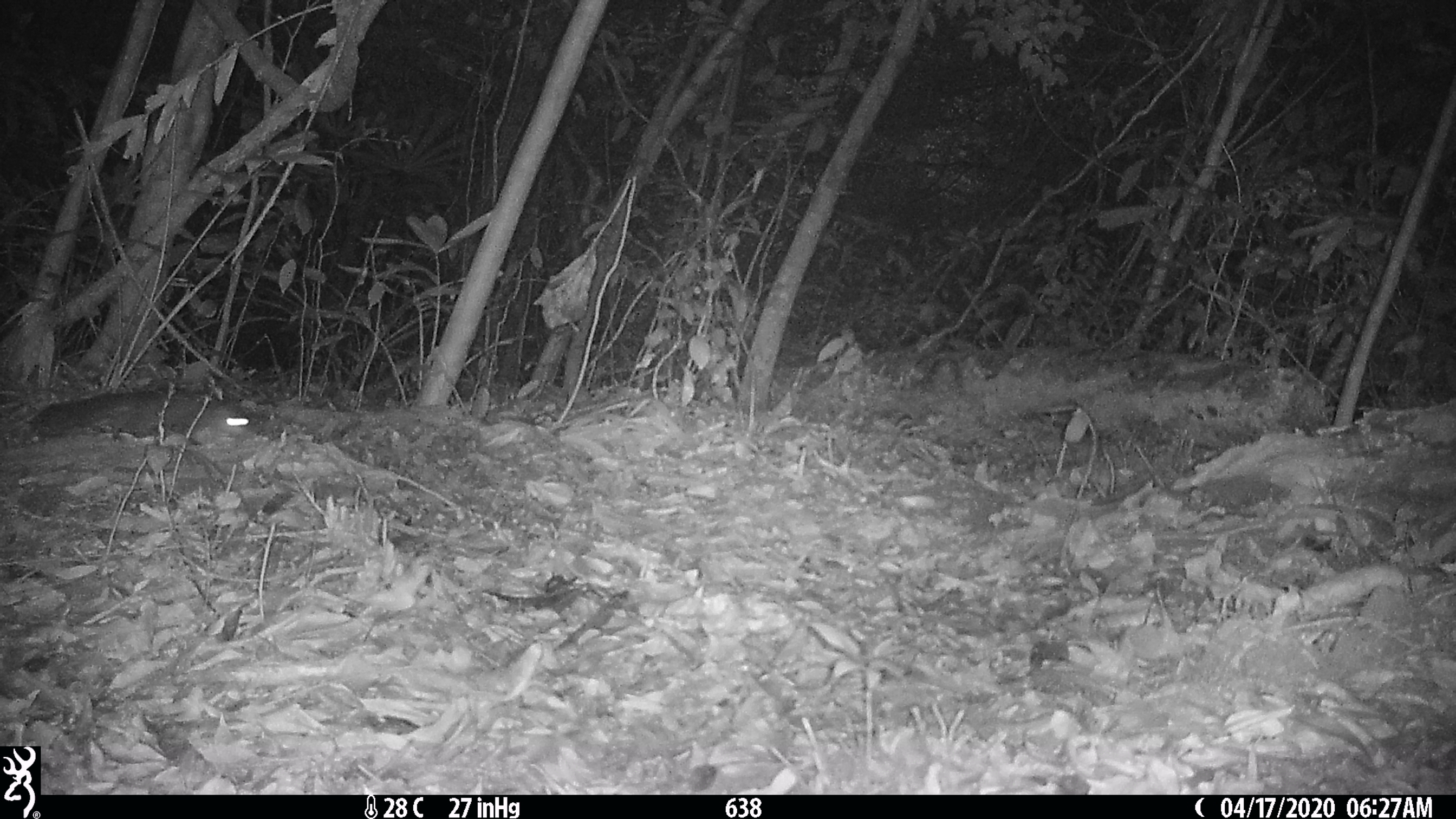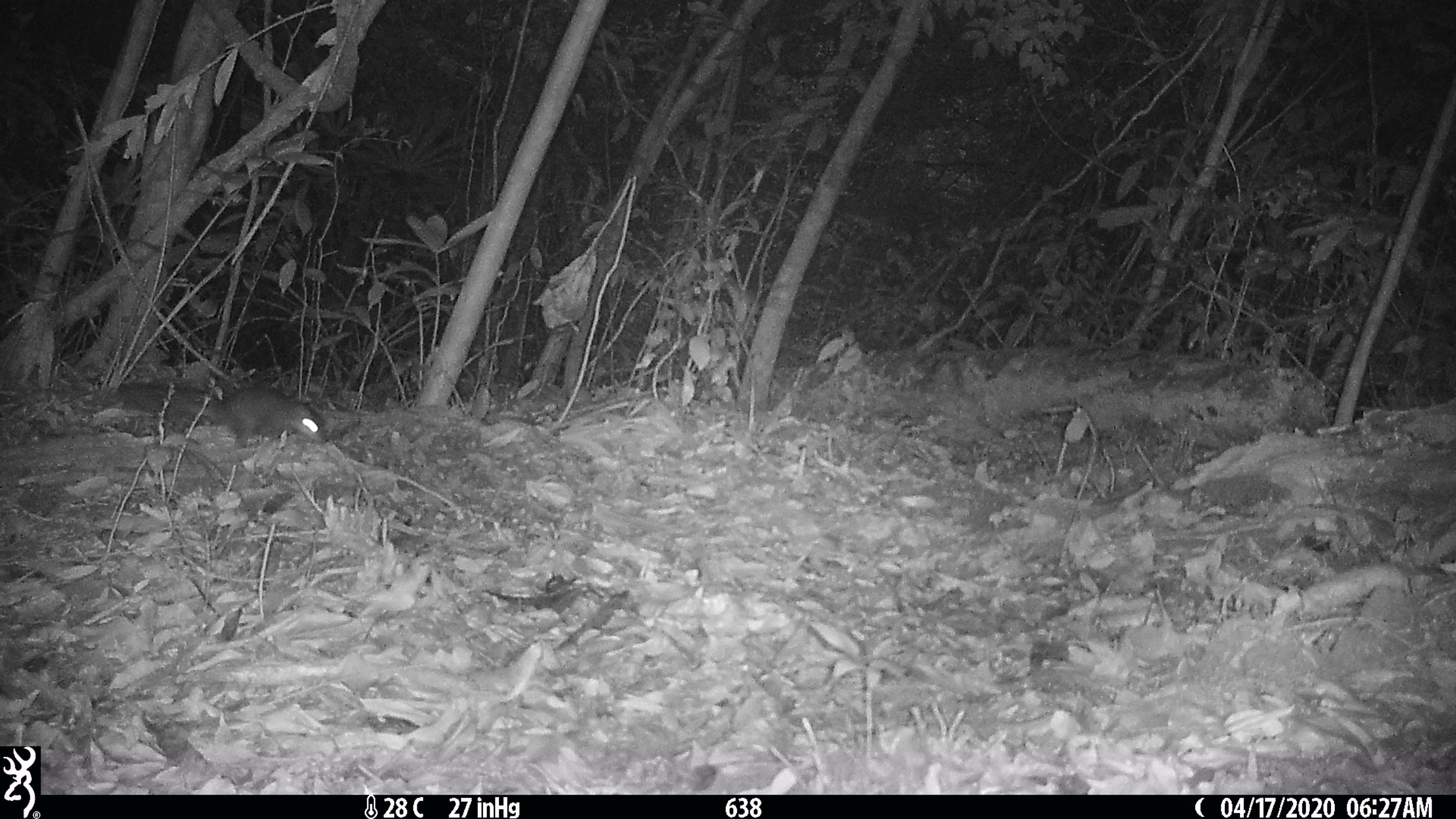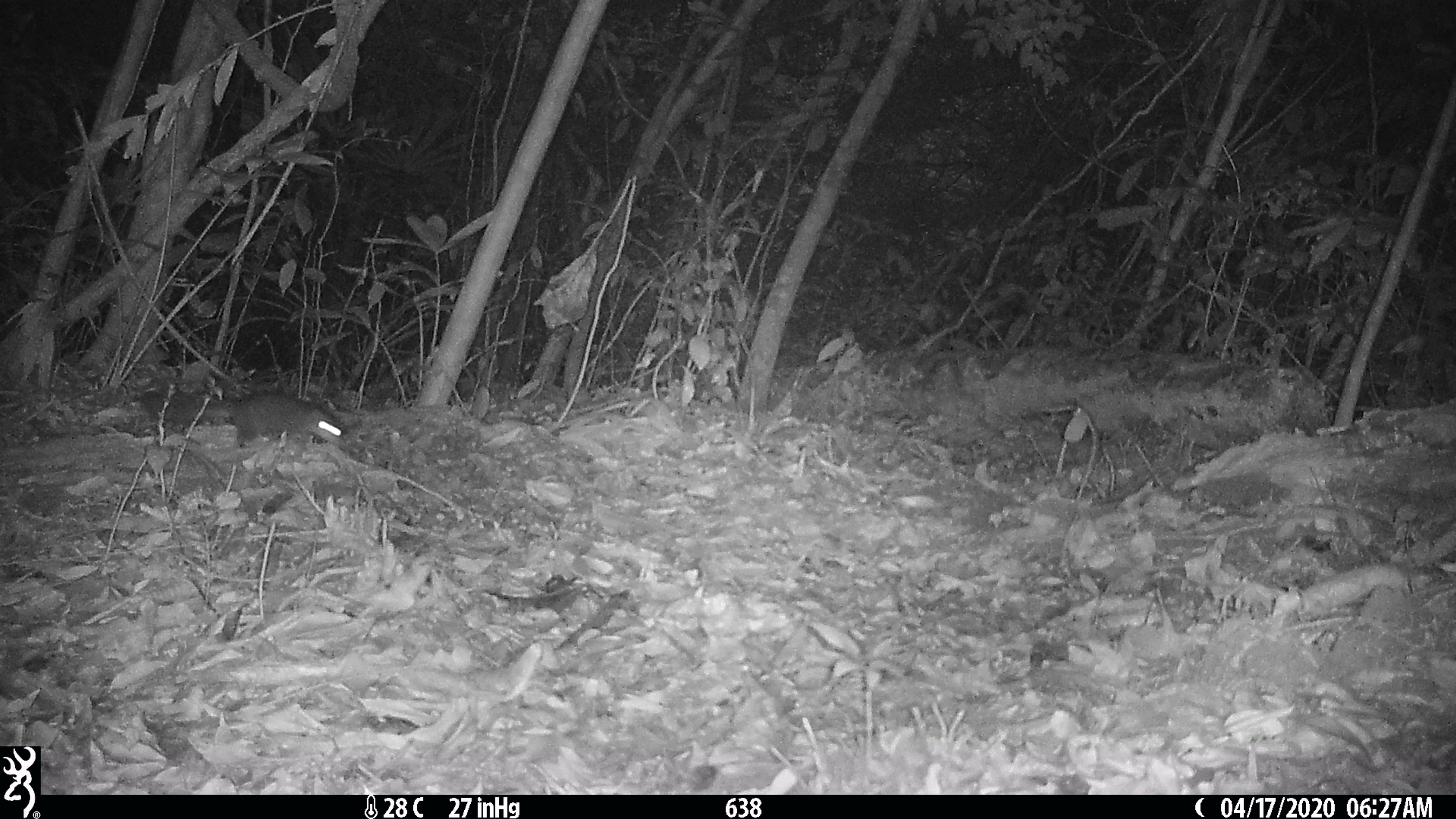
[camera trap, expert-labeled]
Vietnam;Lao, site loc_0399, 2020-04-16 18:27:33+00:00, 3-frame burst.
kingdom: Animalia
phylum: Chordata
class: Mammalia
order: Rodentia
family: Sciuridae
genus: Dremomys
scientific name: Dremomys rufigenis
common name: red-cheeked squirrel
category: red cheeked squirrel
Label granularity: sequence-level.